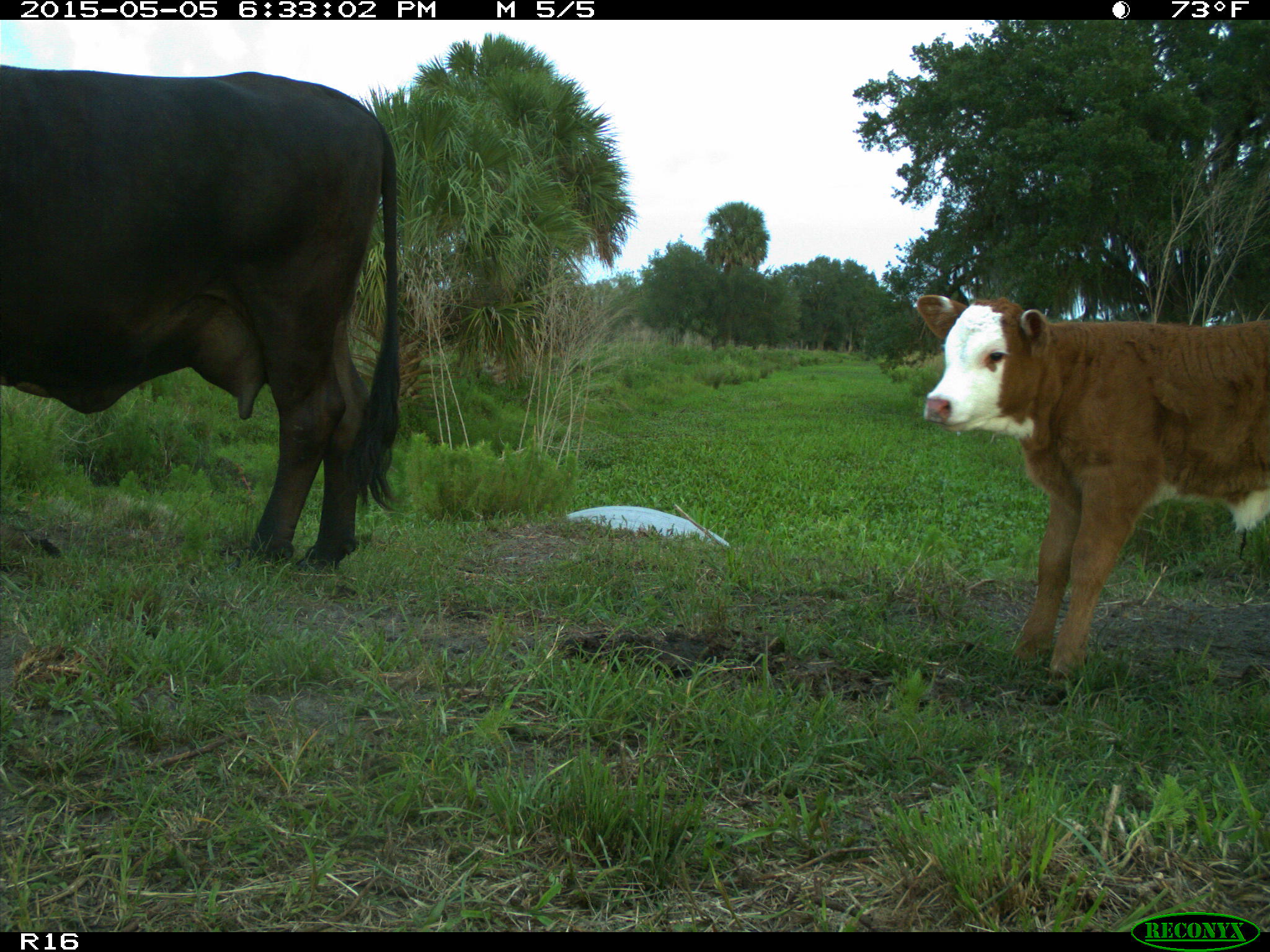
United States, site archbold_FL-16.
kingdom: Animalia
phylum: Chordata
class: Mammalia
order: Artiodactyla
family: Bovidae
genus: Bos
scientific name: Bos taurus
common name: domestic cow